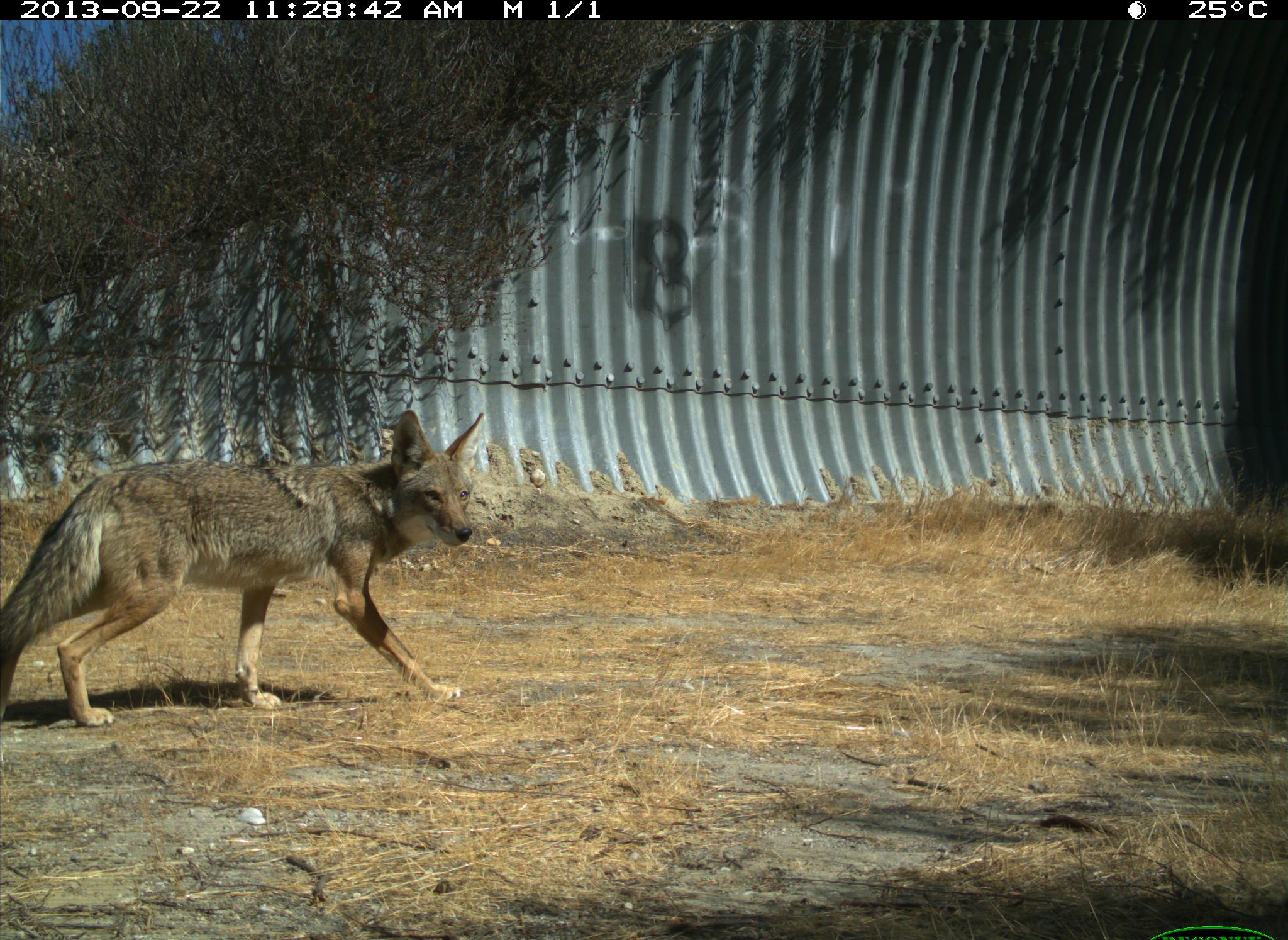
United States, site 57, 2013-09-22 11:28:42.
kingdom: Animalia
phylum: Chordata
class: Mammalia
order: Carnivora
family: Canidae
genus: Canis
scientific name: Canis latrans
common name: coyote